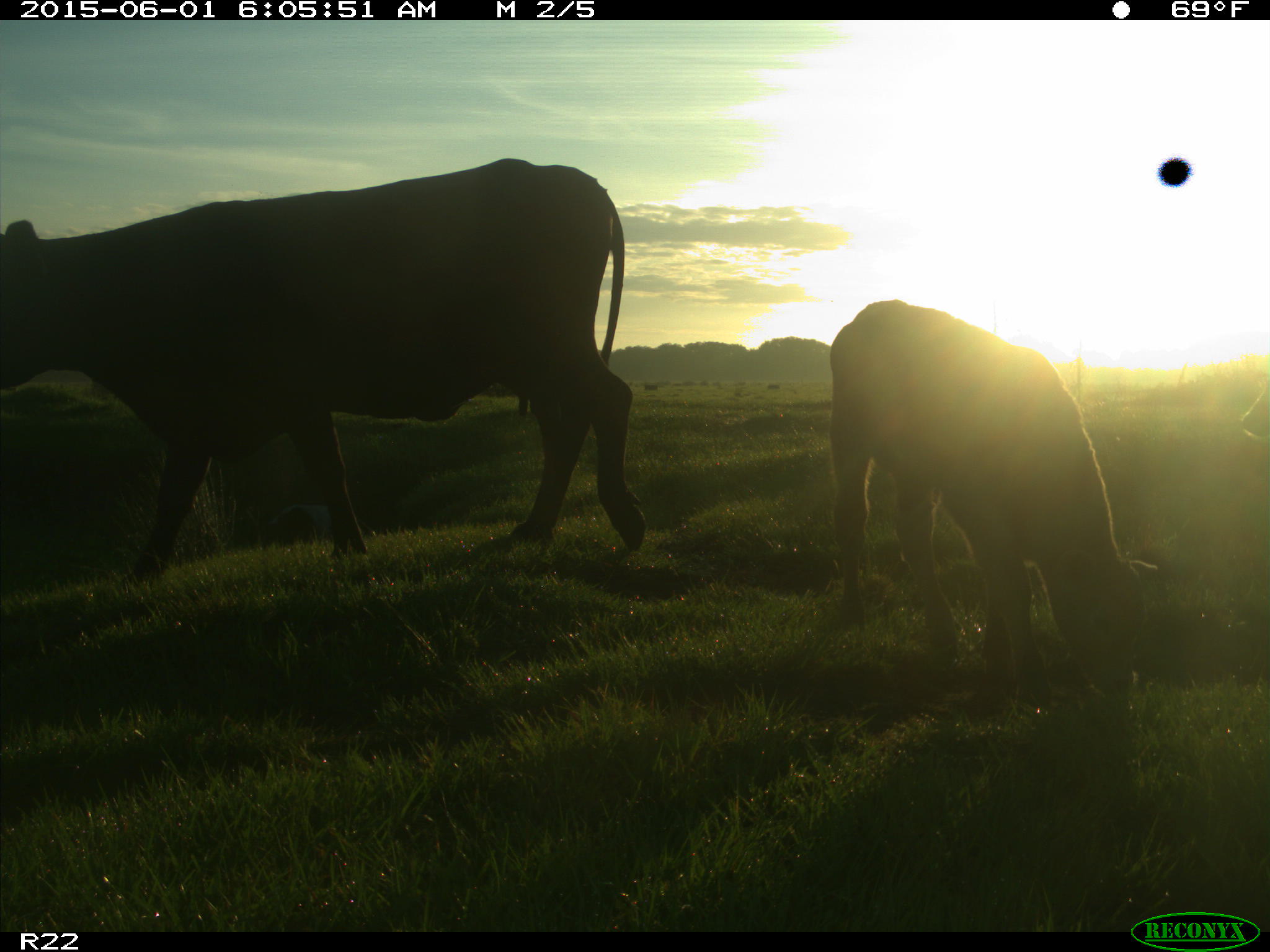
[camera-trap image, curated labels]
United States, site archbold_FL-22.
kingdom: Animalia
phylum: Chordata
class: Mammalia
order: Artiodactyla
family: Bovidae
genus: Bos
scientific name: Bos taurus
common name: domestic cow